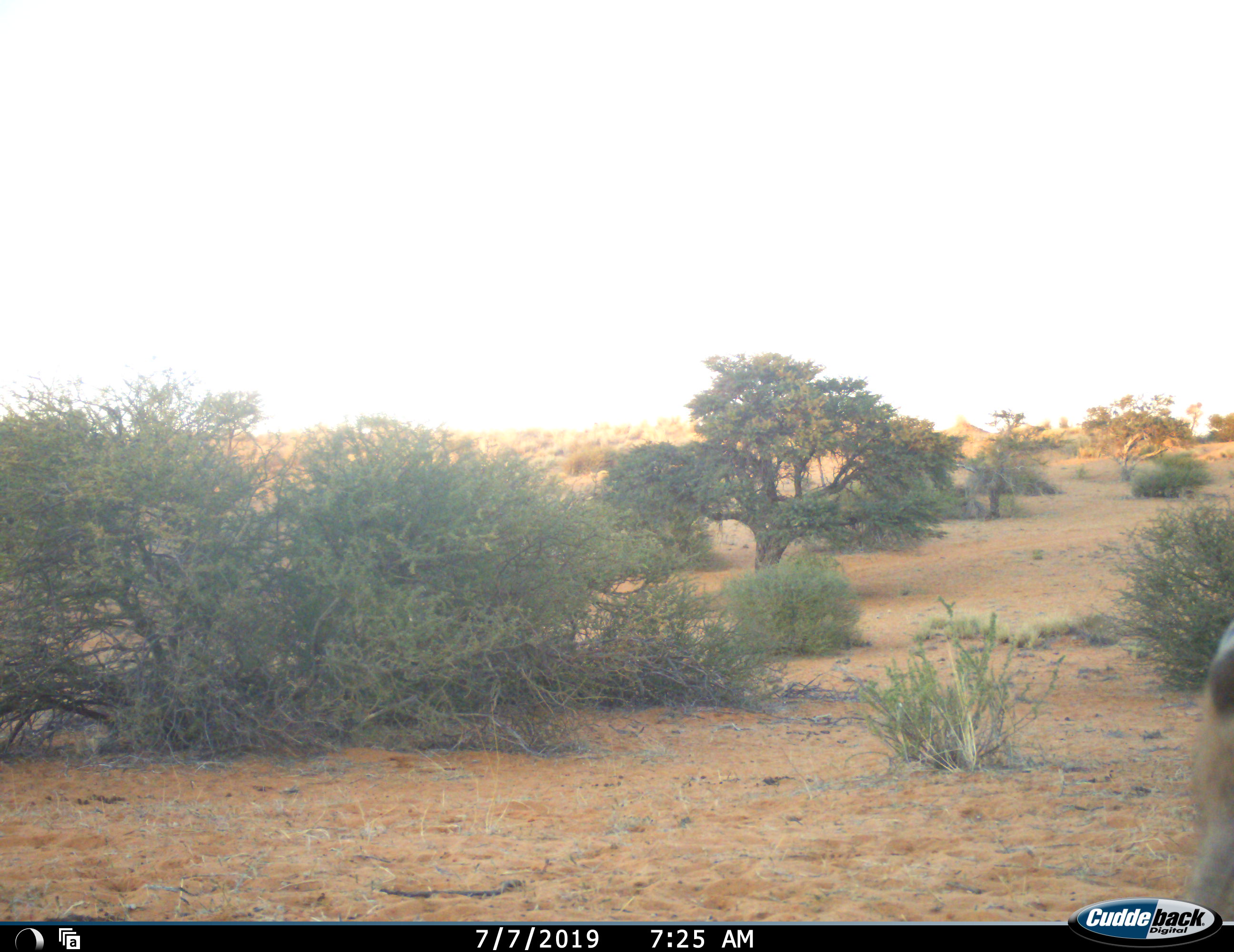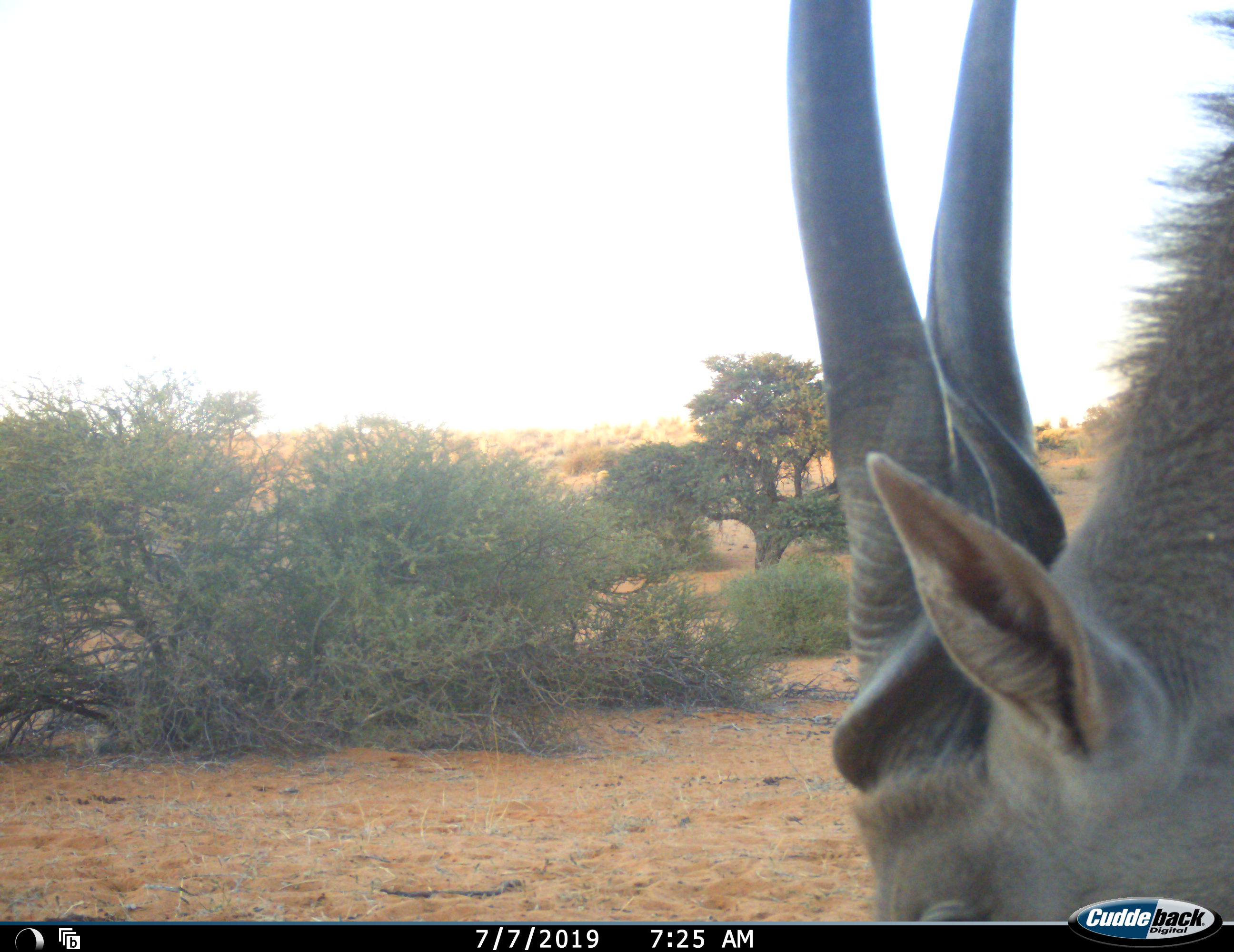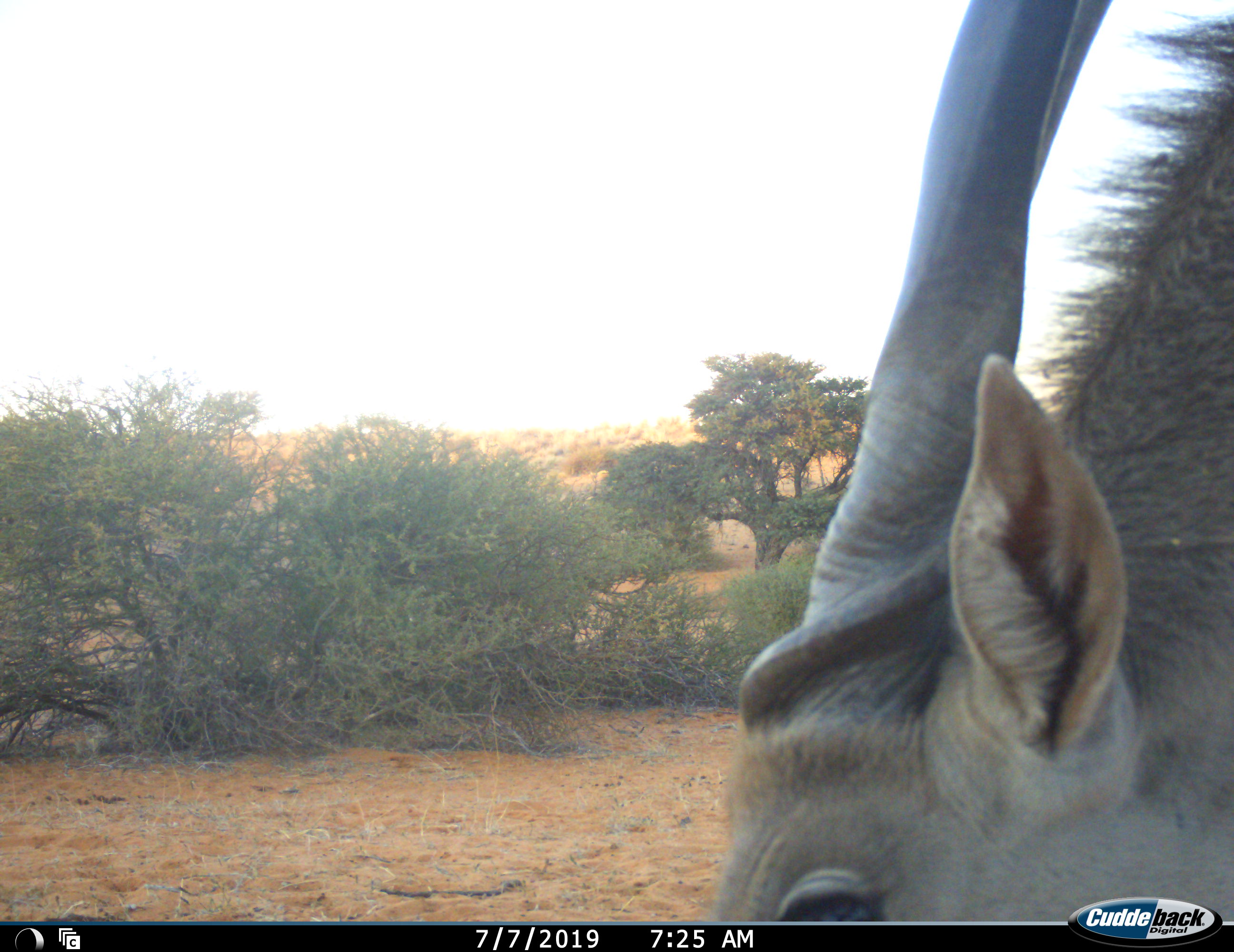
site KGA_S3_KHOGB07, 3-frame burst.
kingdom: Animalia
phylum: Chordata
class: Mammalia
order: Artiodactyla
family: Bovidae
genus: Tragelaphus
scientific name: Tragelaphus oryx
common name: eland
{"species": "eland (Tragelaphus oryx)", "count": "1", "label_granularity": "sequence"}